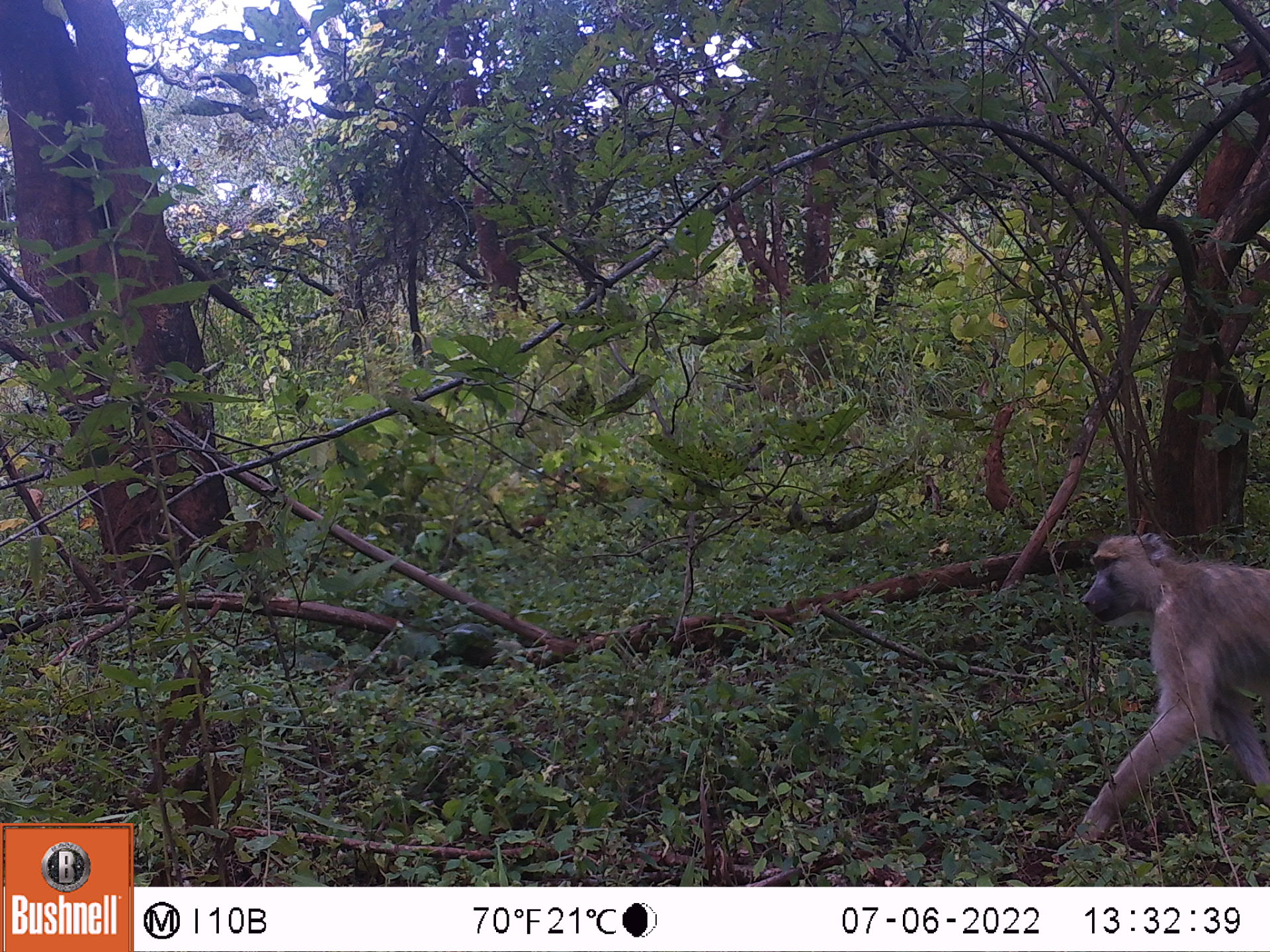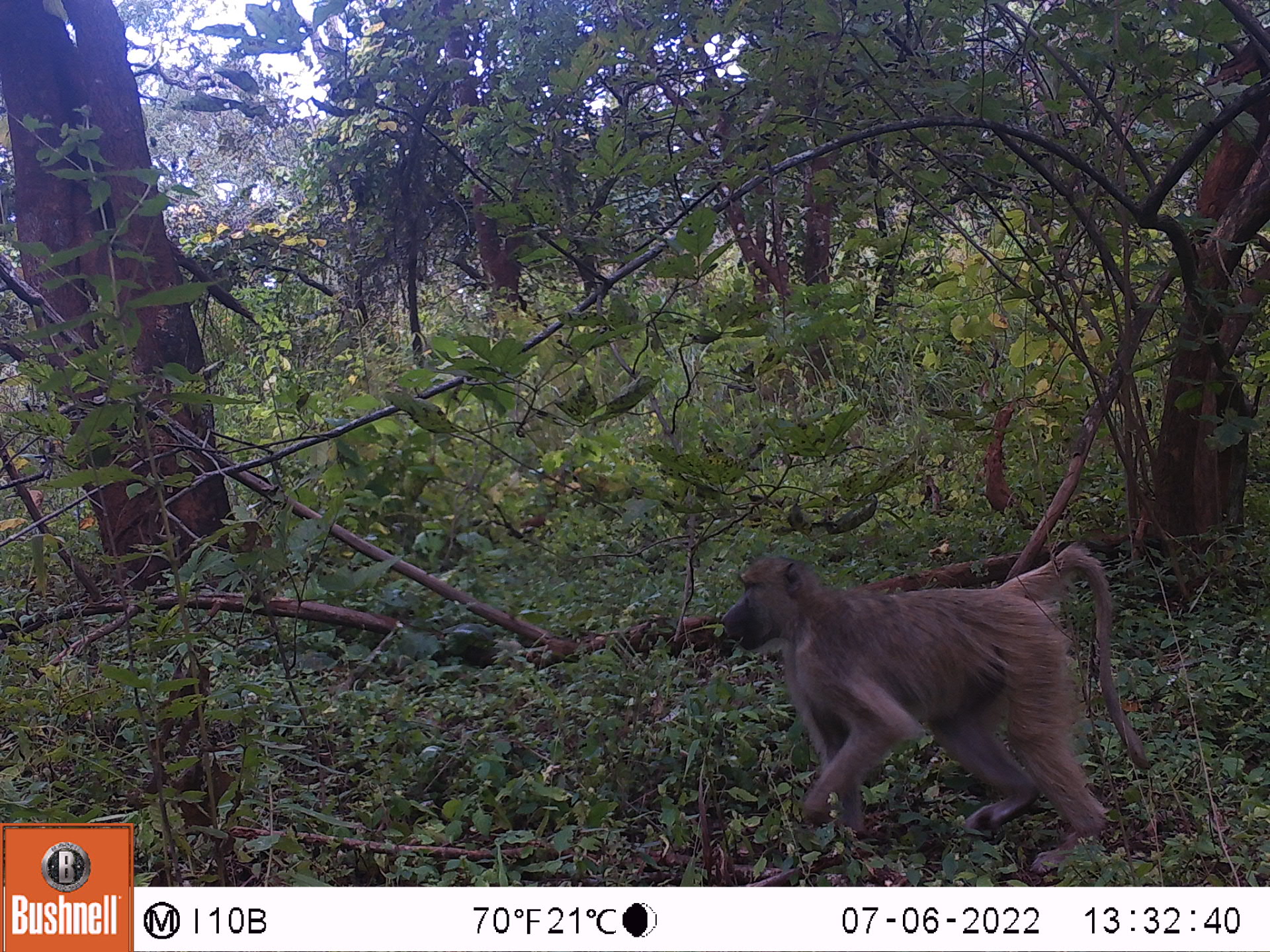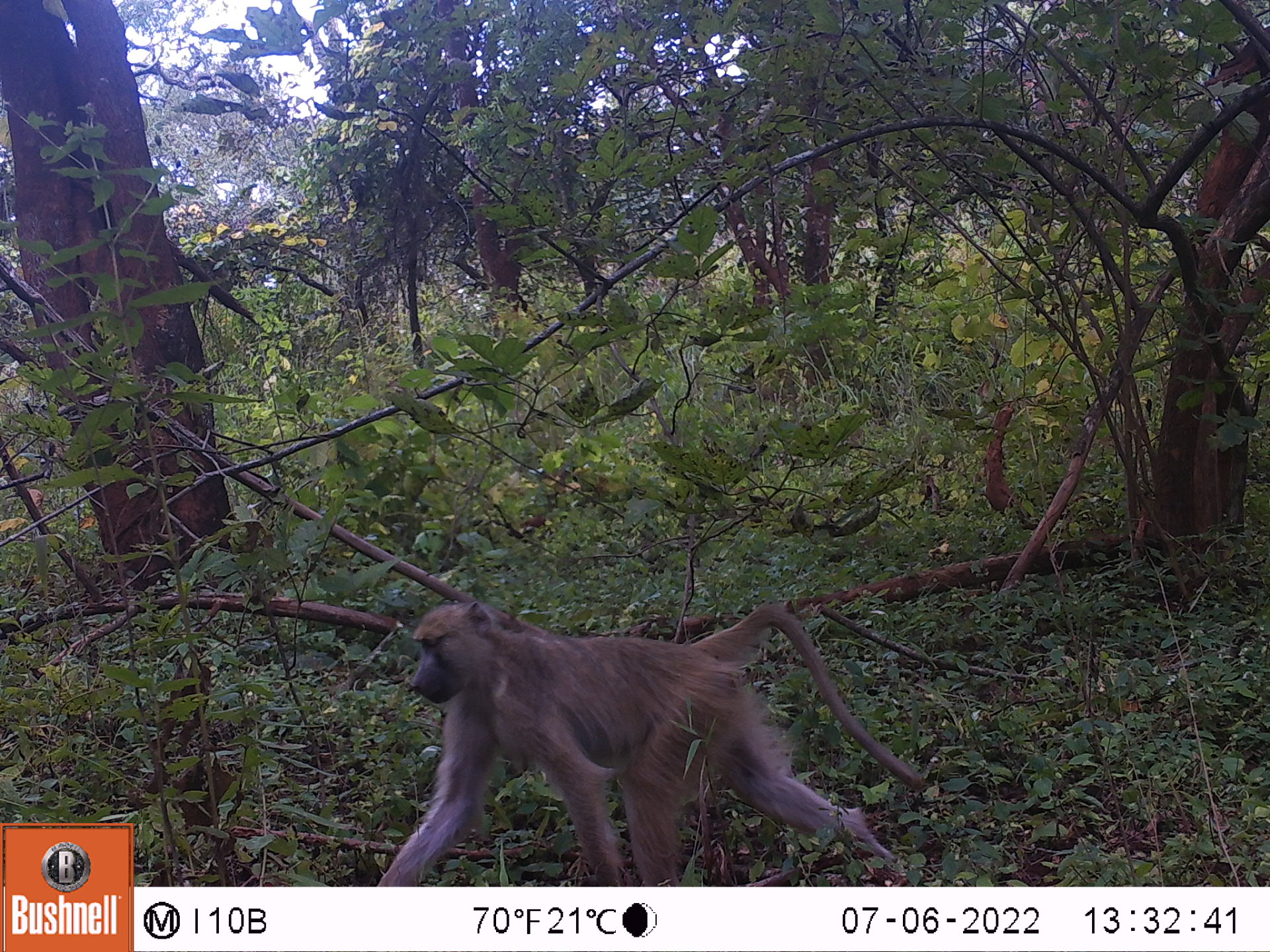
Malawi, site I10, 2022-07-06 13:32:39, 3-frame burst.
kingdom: Animalia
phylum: Chordata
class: Mammalia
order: Primates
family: Cercopithecidae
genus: Papio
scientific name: Papio cynocephalus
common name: yellow baboon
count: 1